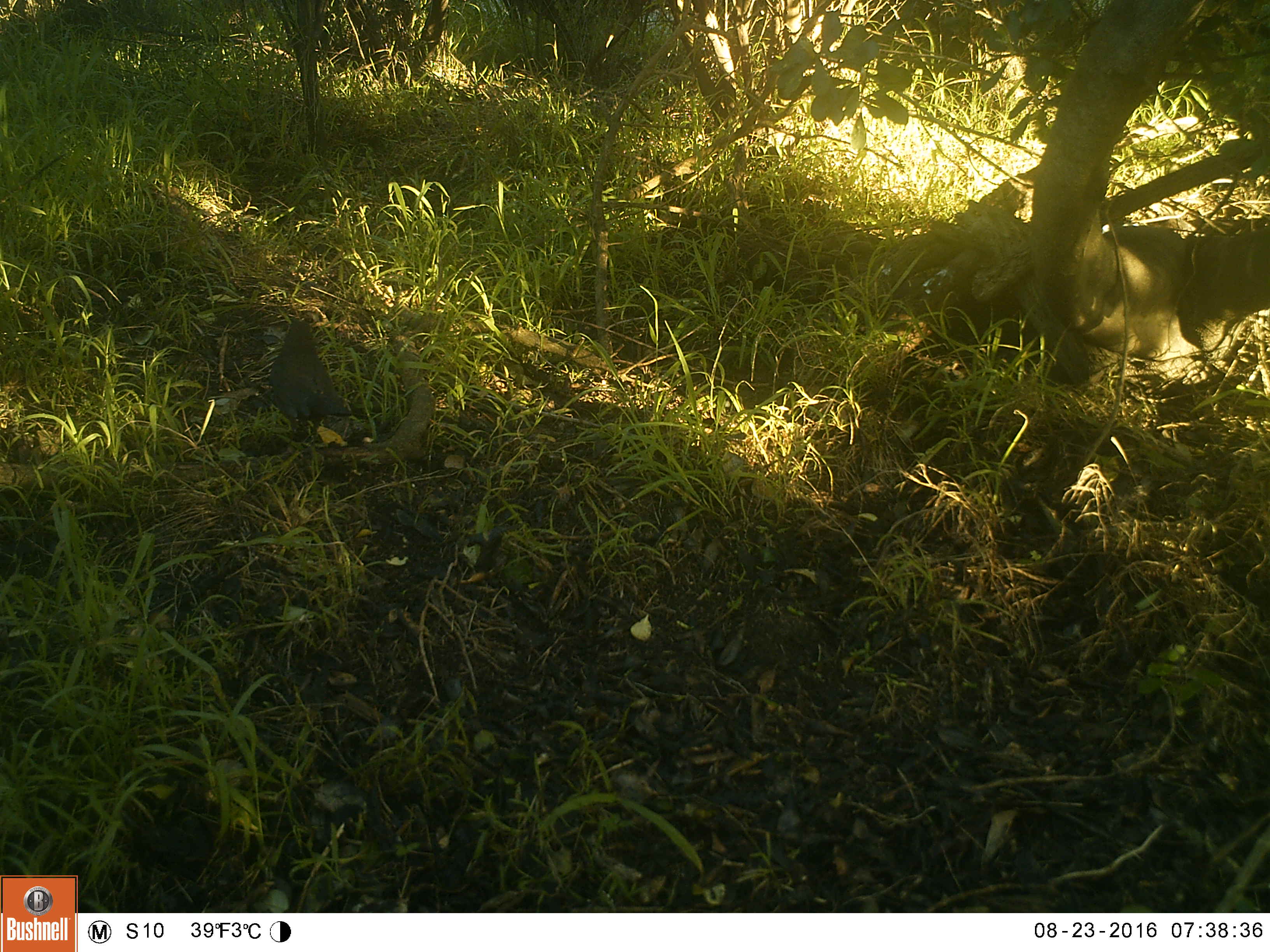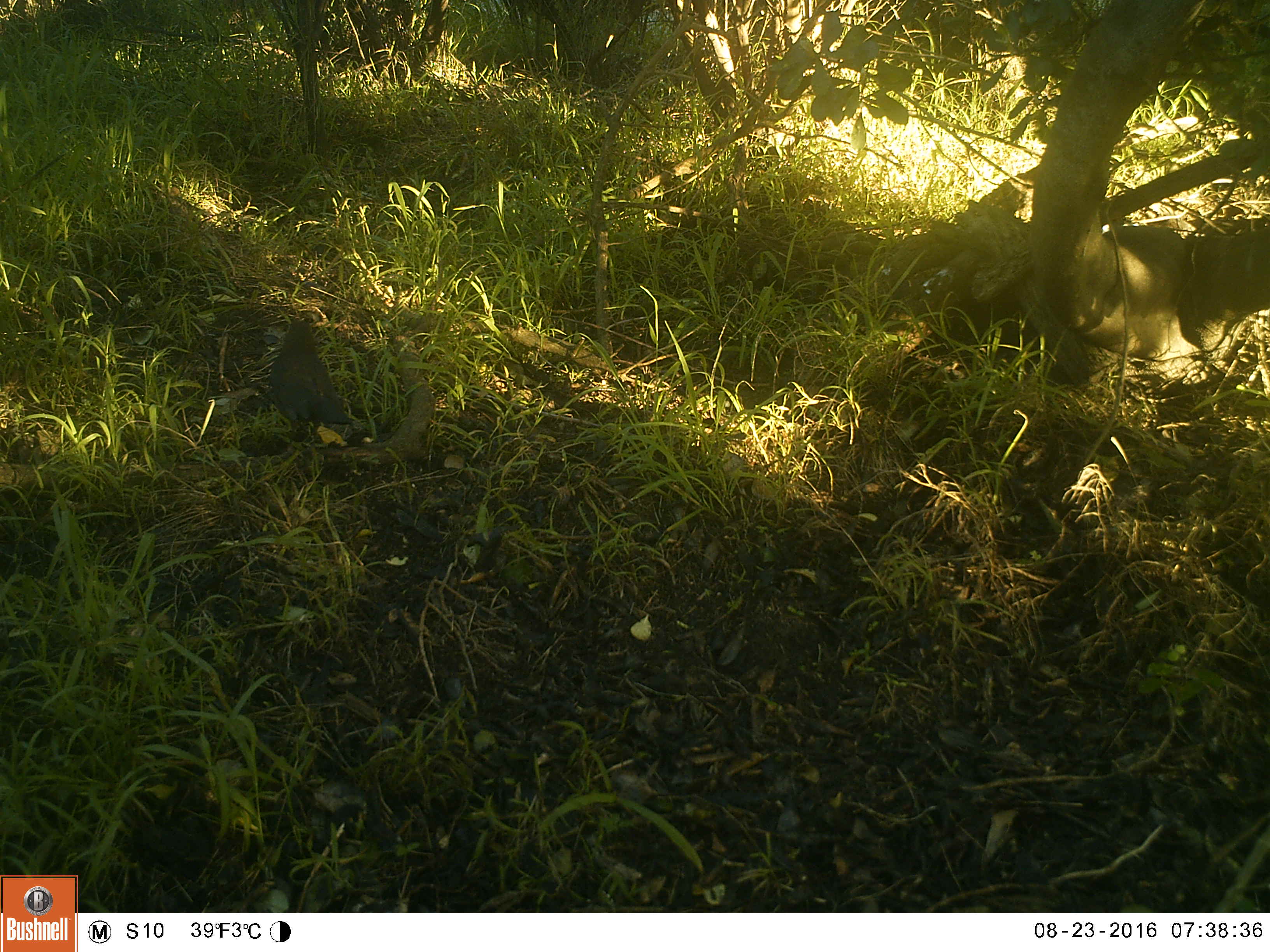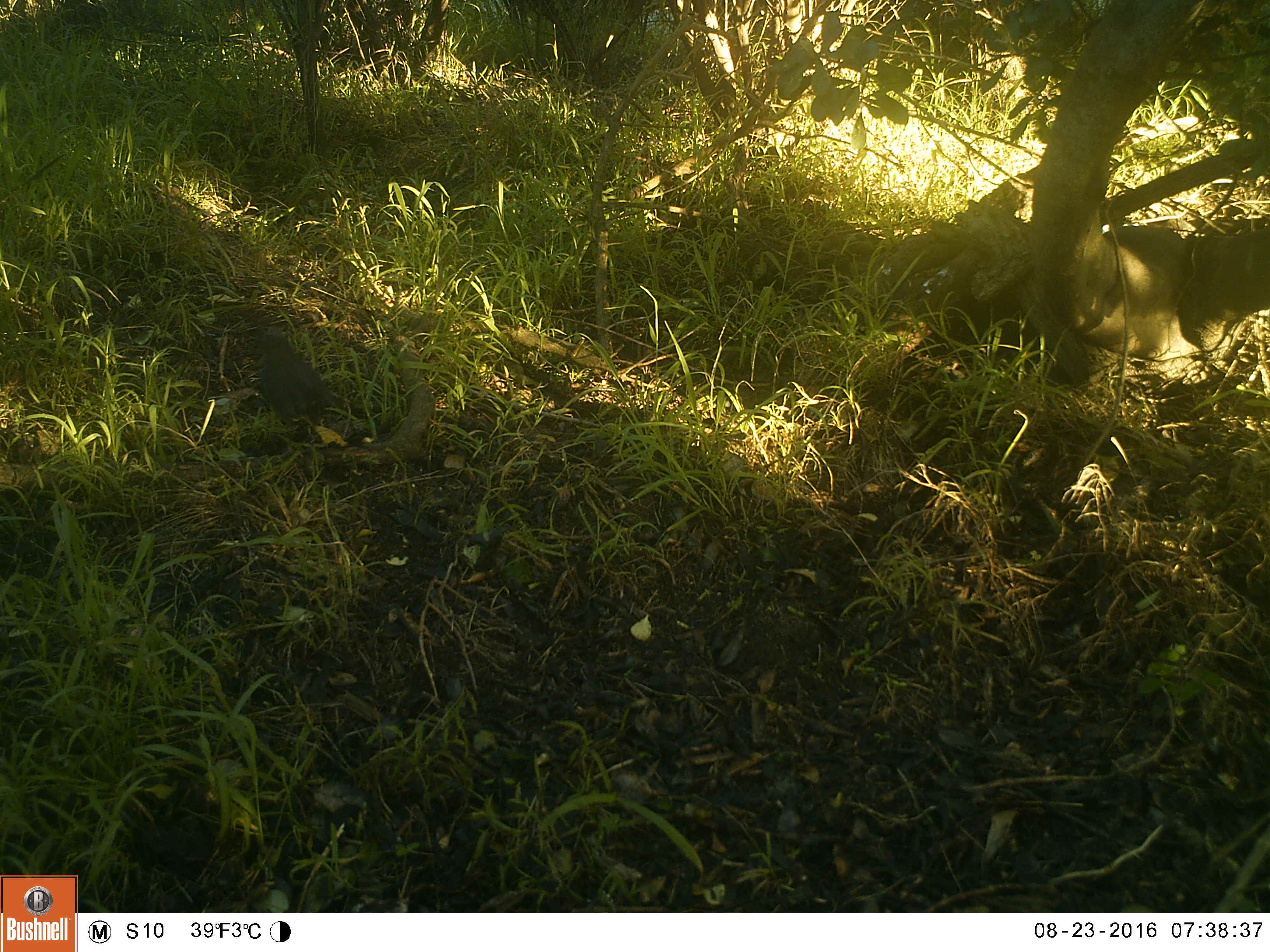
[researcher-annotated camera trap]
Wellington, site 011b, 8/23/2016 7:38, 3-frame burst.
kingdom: Animalia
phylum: Chordata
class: Aves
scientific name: Aves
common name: bird